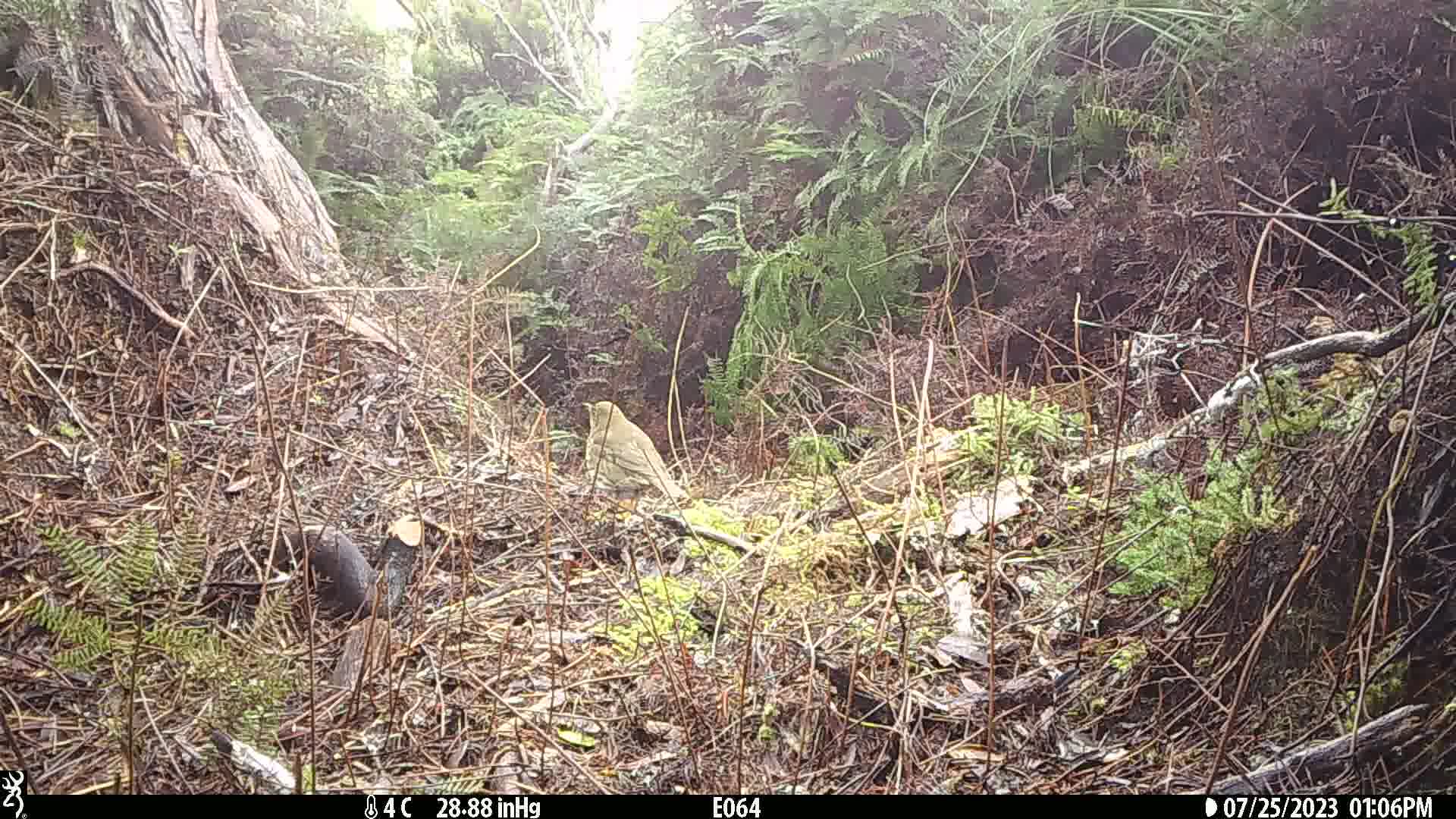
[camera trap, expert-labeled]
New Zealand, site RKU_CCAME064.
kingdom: Animalia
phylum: Chordata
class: Aves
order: Passeriformes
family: Turdidae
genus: Turdus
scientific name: Turdus philomelos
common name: song thrush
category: thrush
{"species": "thrush (song thrush) (Turdus philomelos)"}